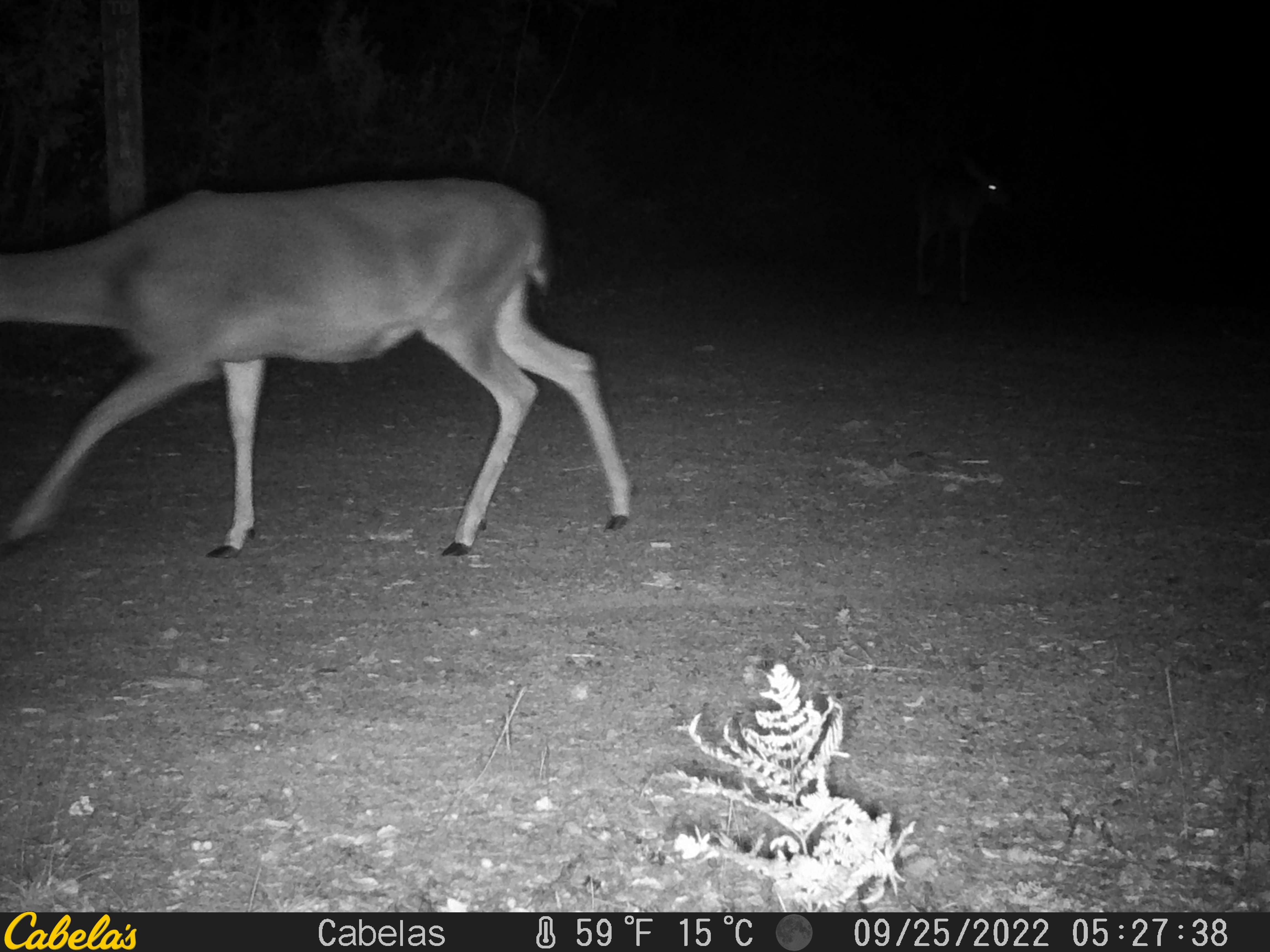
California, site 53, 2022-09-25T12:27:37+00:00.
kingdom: Animalia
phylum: Chordata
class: Mammalia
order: Artiodactyla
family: Cervidae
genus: Odocoileus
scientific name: Odocoileus hemionus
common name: mule deer